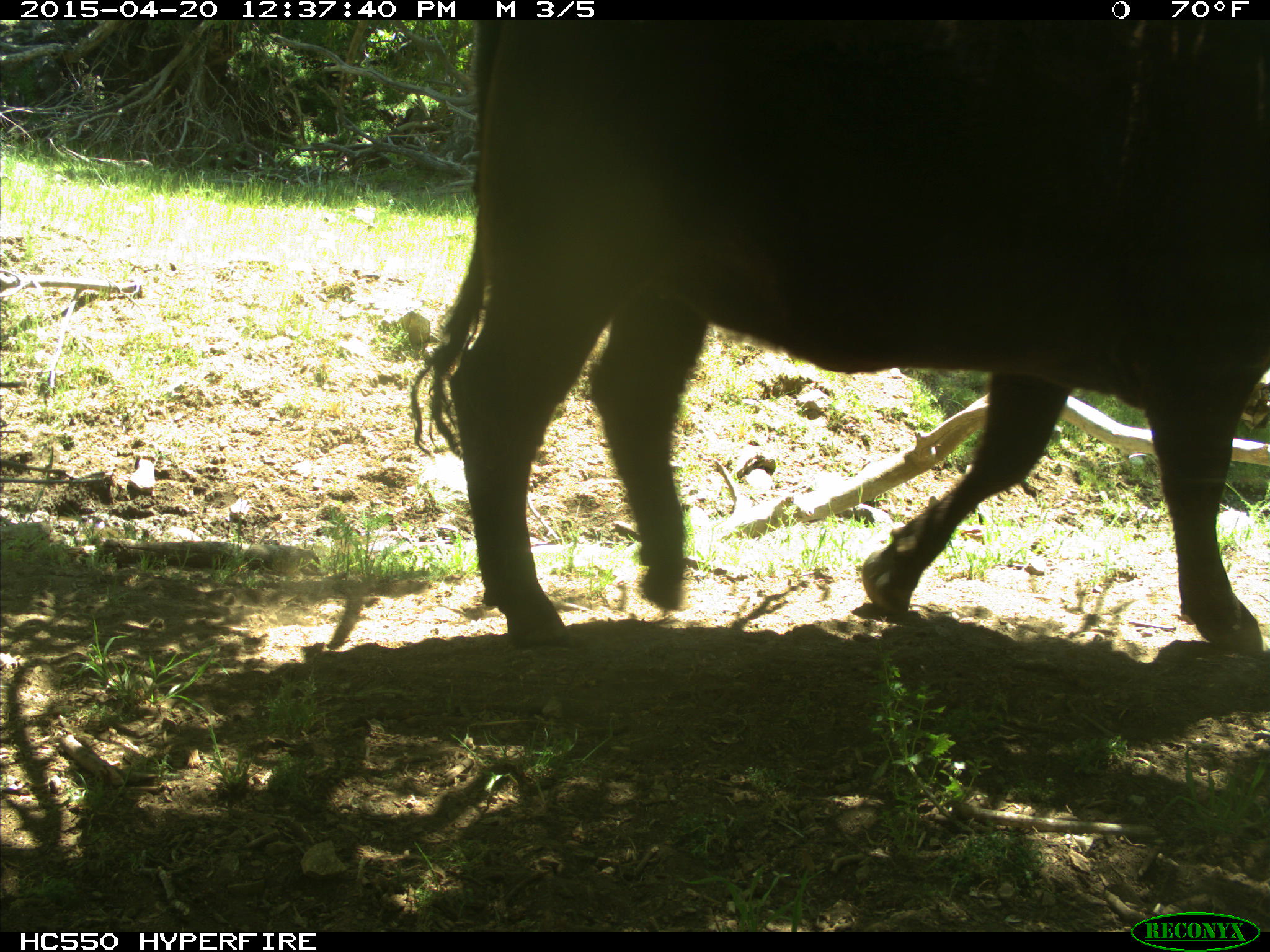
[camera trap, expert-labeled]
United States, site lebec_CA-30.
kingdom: Animalia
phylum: Chordata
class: Mammalia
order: Artiodactyla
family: Bovidae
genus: Bos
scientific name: Bos taurus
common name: domestic cow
Bos taurus (domestic cow).